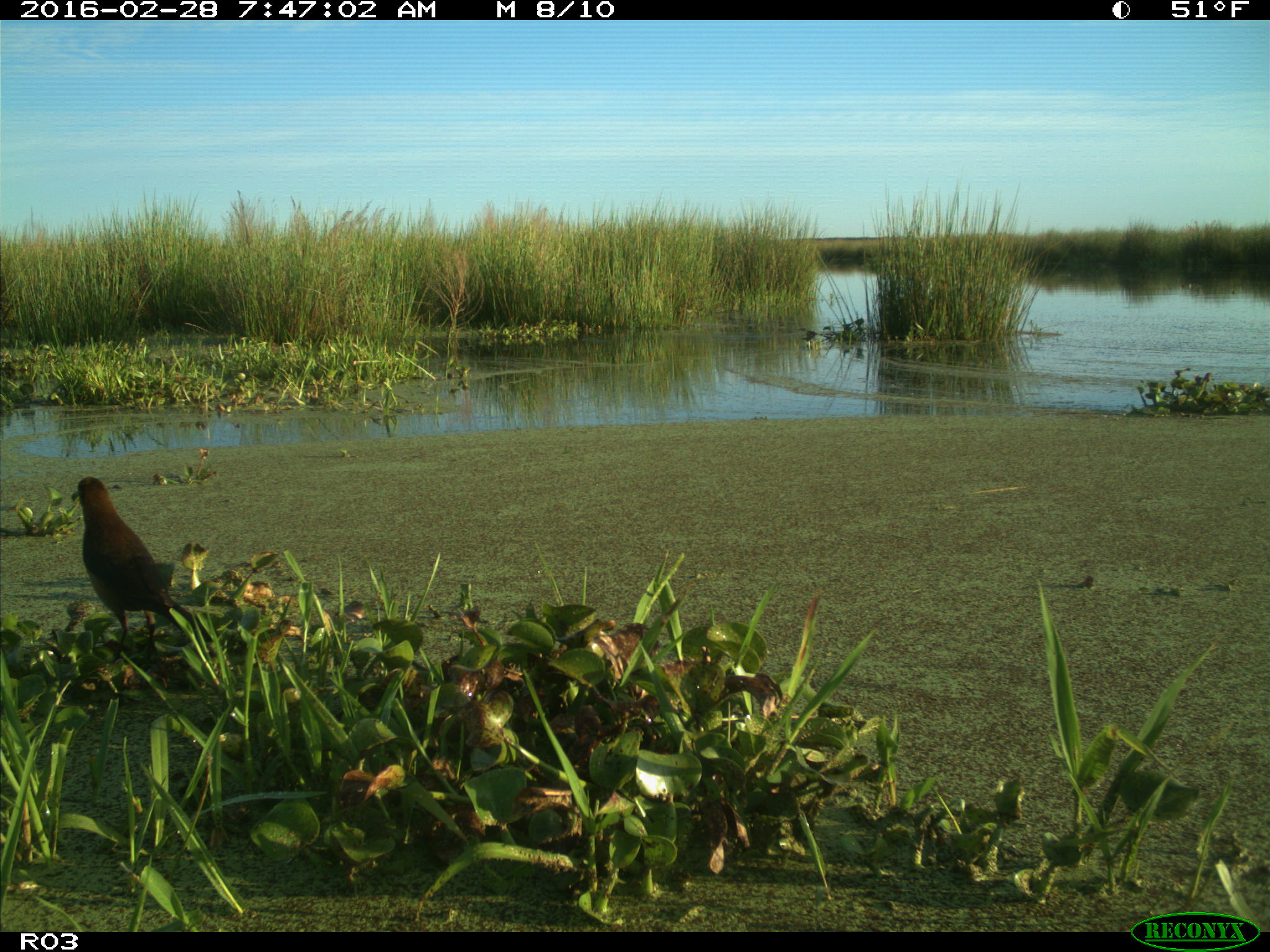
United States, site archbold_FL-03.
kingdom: Animalia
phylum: Chordata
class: Aves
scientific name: Aves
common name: birds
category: unidentified bird